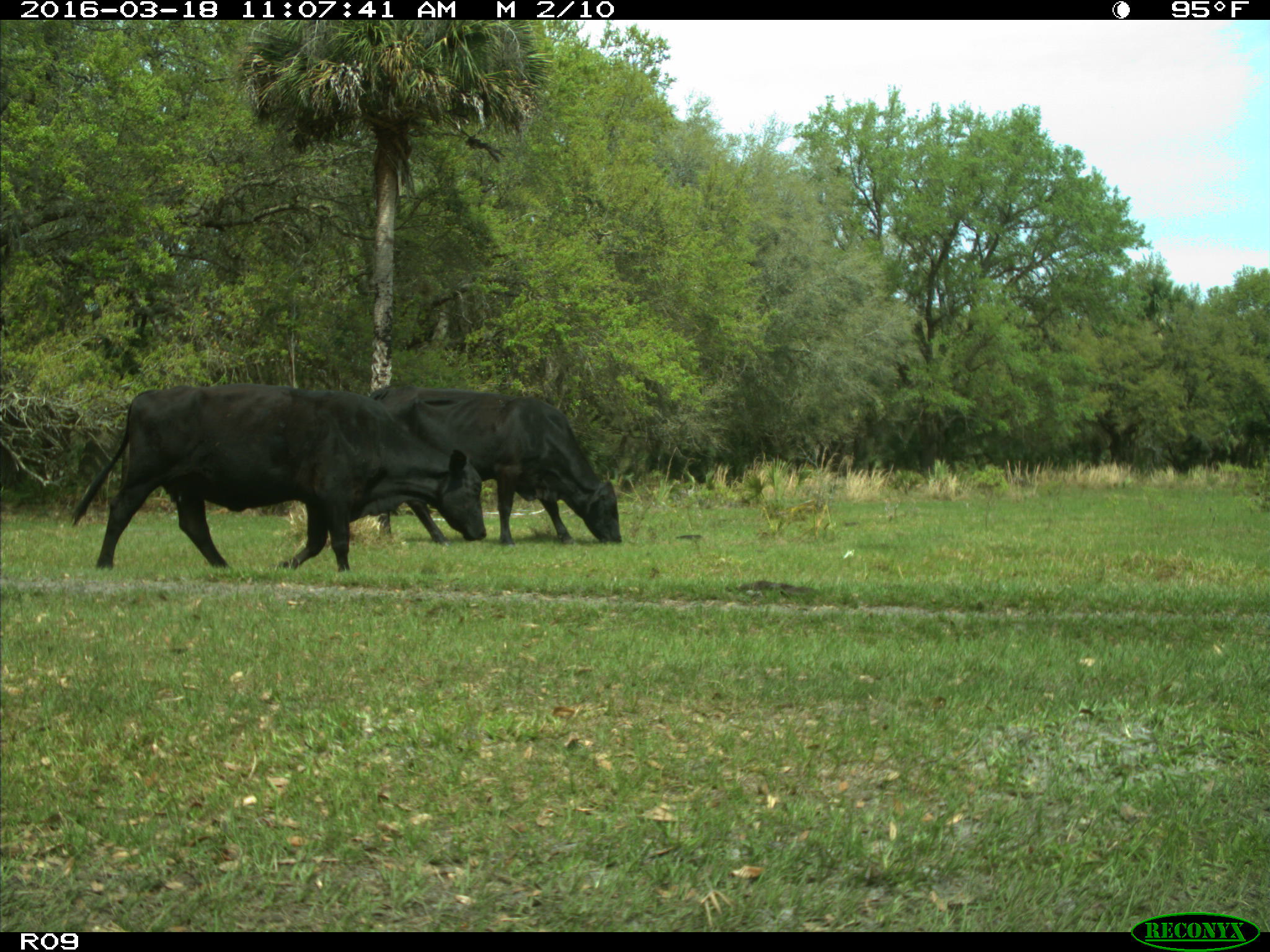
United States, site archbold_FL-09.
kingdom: Animalia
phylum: Chordata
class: Mammalia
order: Artiodactyla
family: Bovidae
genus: Bos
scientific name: Bos taurus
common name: domestic cow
Bos taurus (domestic cow).